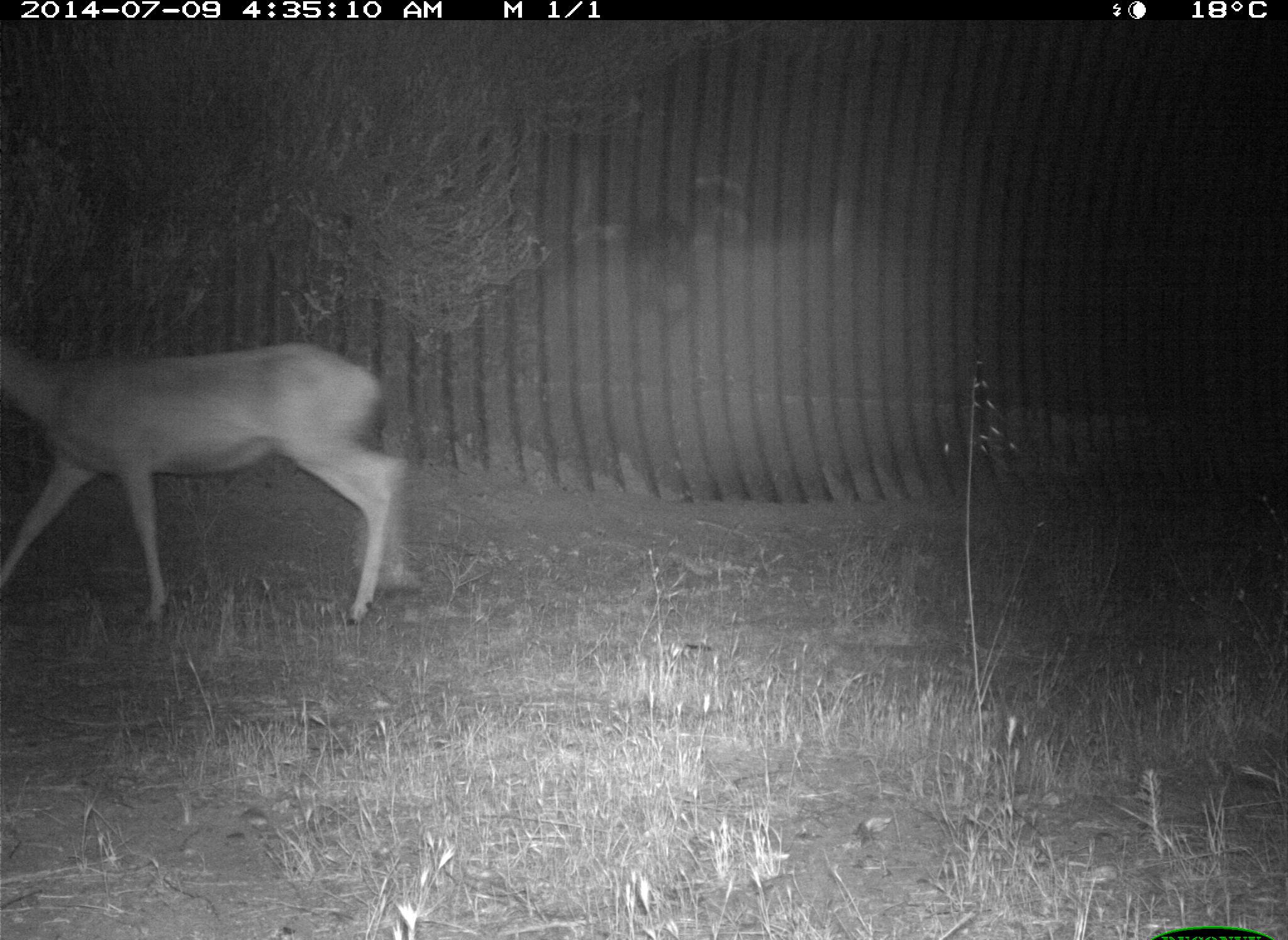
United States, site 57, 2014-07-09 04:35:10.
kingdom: Animalia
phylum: Chordata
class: Mammalia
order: Artiodactyla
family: Cervidae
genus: Odocoileus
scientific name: Odocoileus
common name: deer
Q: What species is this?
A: Deer (Odocoileus).